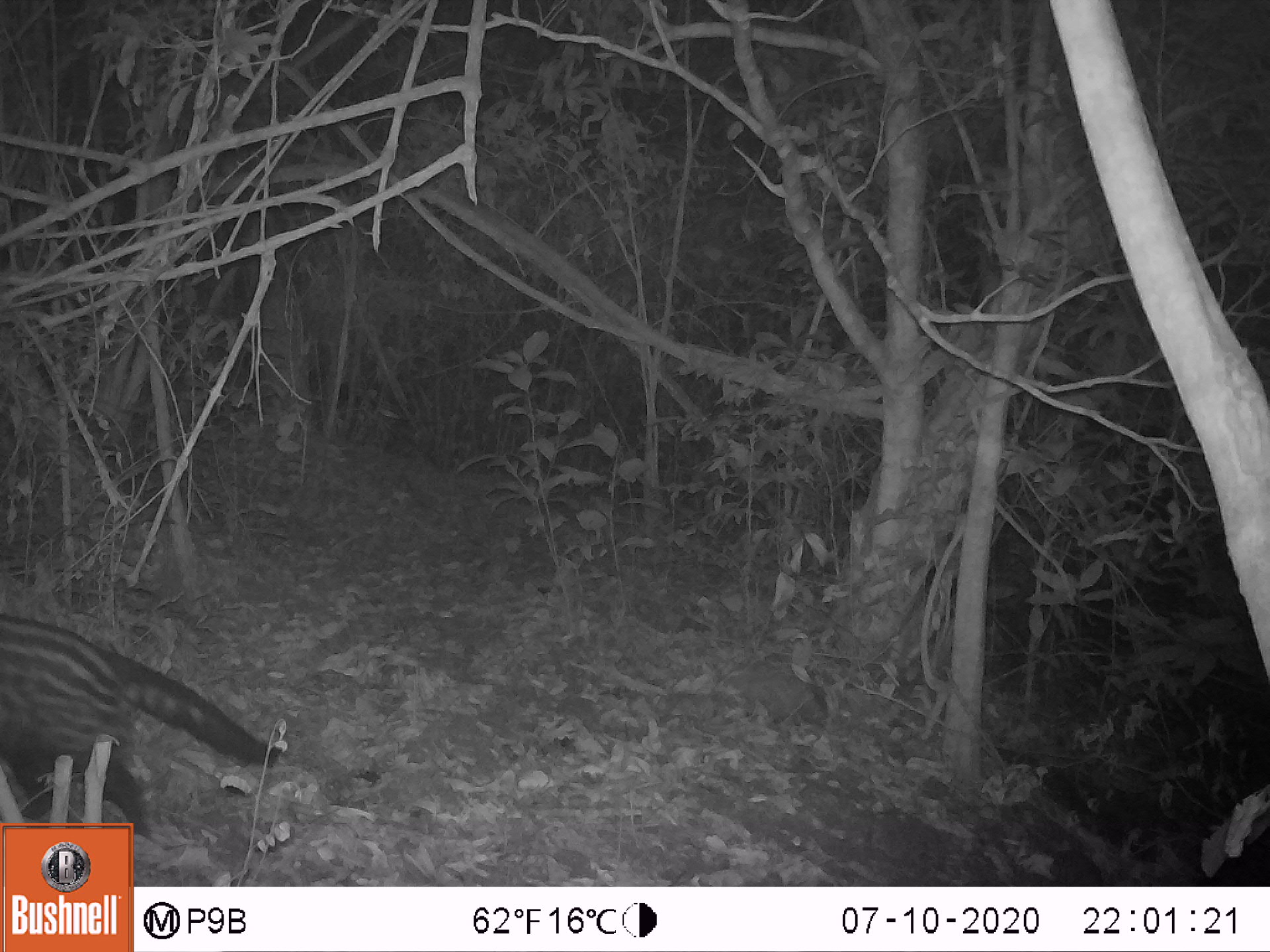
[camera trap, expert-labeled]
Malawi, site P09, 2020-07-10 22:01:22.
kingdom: Animalia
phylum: Chordata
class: Mammalia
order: Carnivora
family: Viverridae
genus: Civettictis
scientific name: Civettictis civetta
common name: african civet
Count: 1.